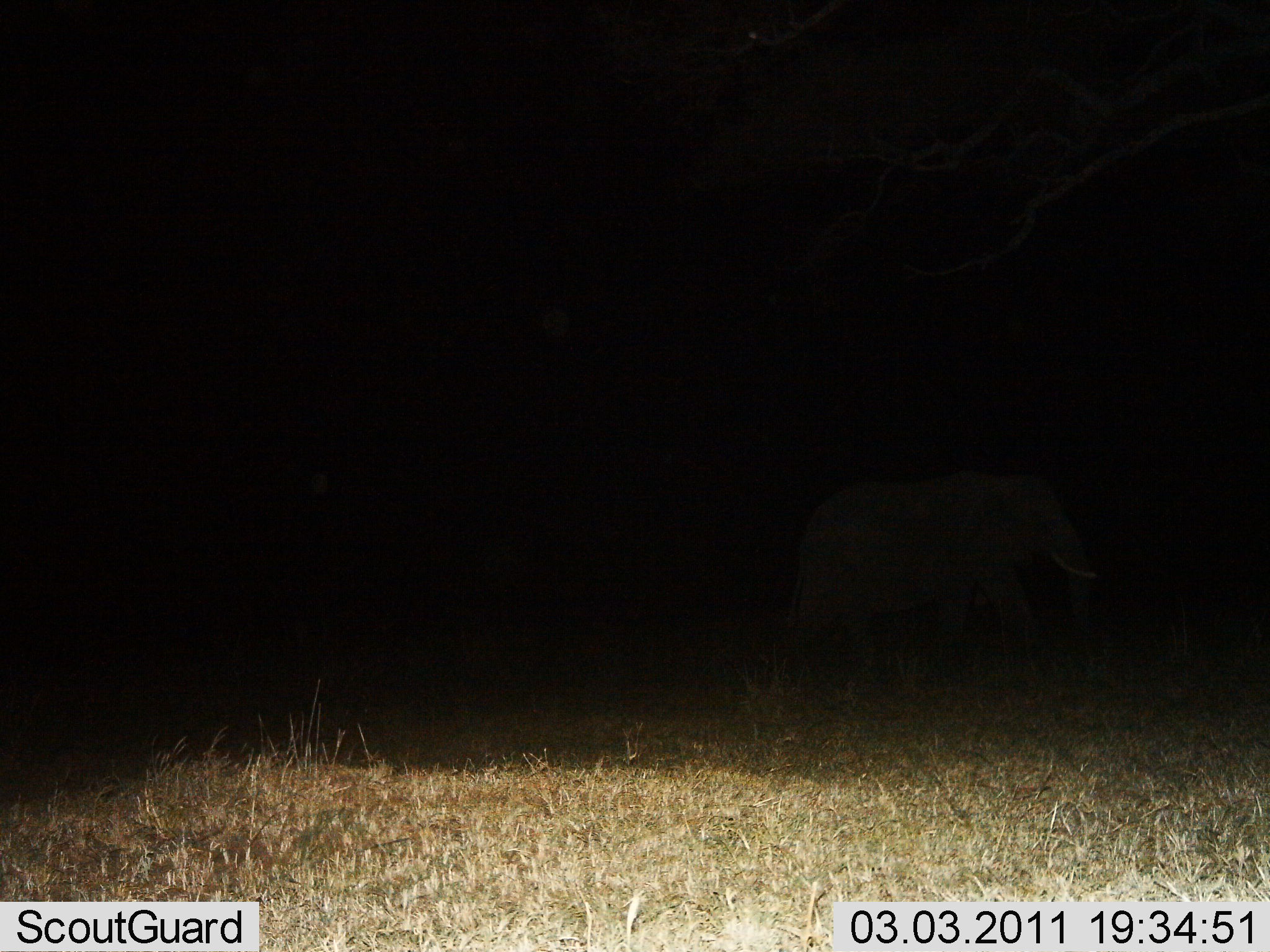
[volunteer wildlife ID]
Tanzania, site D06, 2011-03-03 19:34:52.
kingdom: Animalia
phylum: Chordata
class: Mammalia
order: Proboscidea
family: Elephantidae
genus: Loxodonta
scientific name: Loxodonta africana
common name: african bush elephant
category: elephant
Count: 1.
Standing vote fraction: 20%.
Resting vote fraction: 0%.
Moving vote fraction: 100%.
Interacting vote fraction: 0%.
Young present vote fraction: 0%.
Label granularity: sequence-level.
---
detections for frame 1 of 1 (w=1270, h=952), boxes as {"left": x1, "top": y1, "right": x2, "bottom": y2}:
animal: {"left": 793, "top": 467, "right": 1101, "bottom": 702}